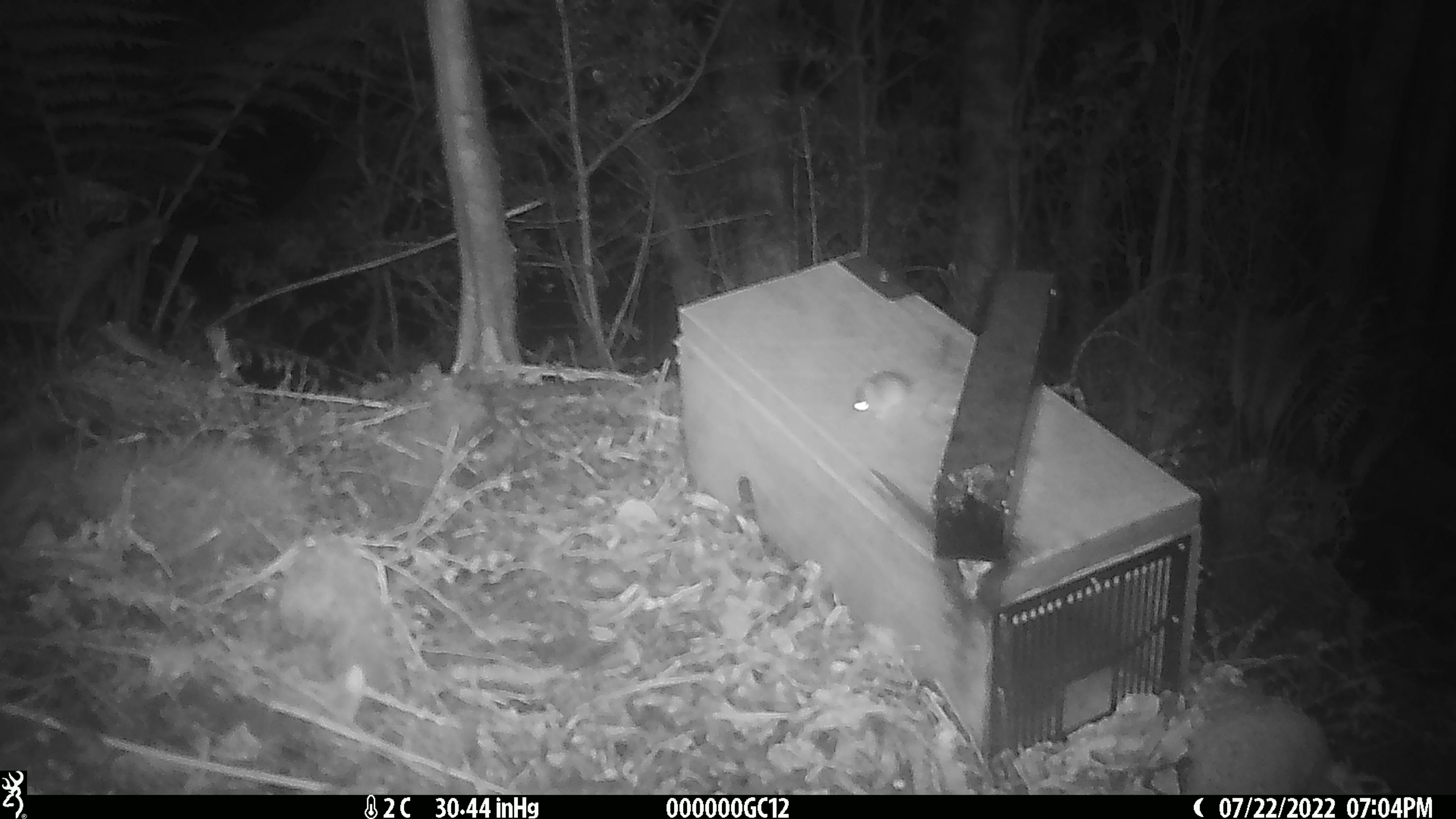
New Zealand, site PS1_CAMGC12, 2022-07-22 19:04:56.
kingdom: Animalia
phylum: Chordata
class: Mammalia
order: Rodentia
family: Muridae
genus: Mus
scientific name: Mus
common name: mouse